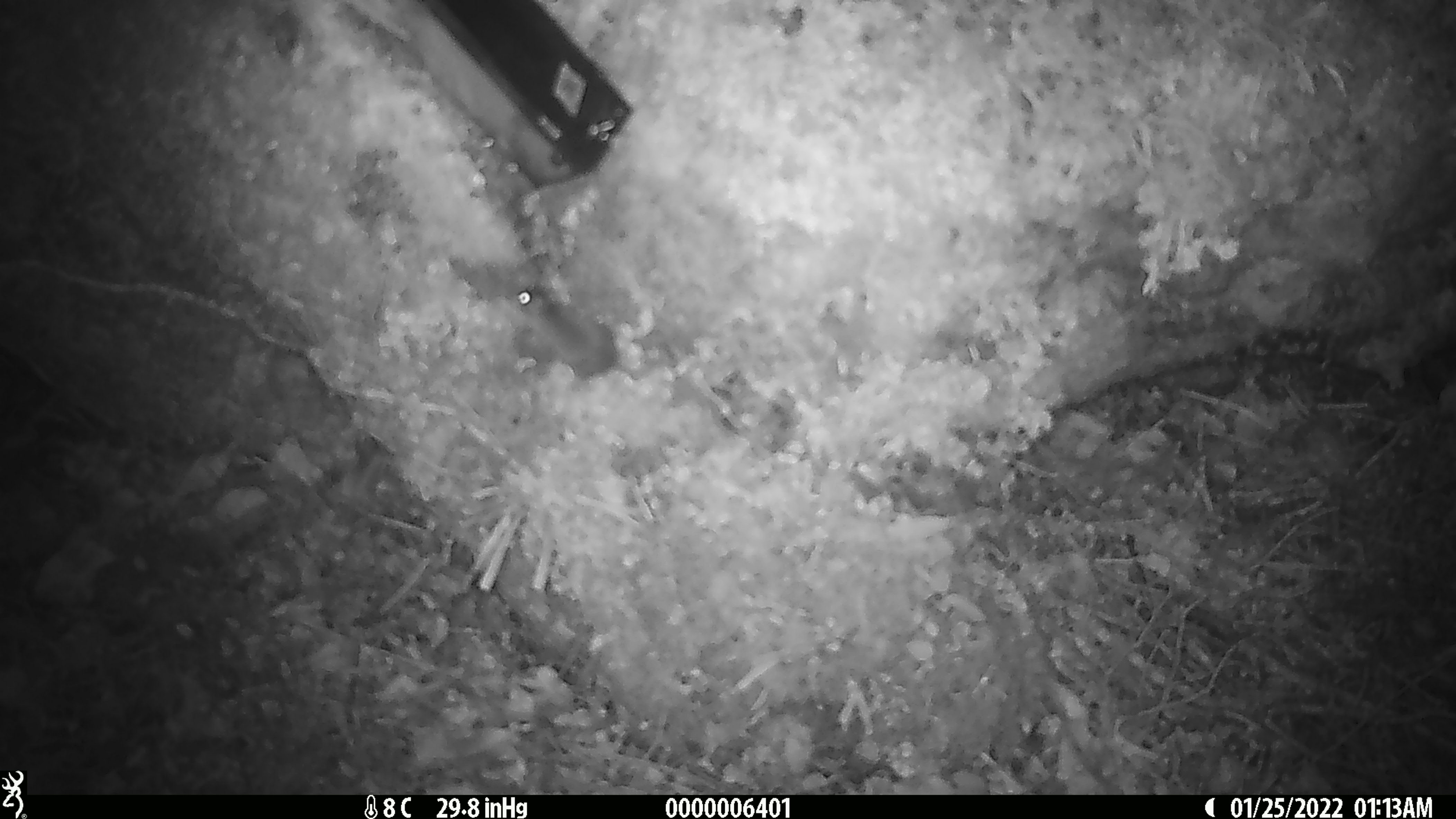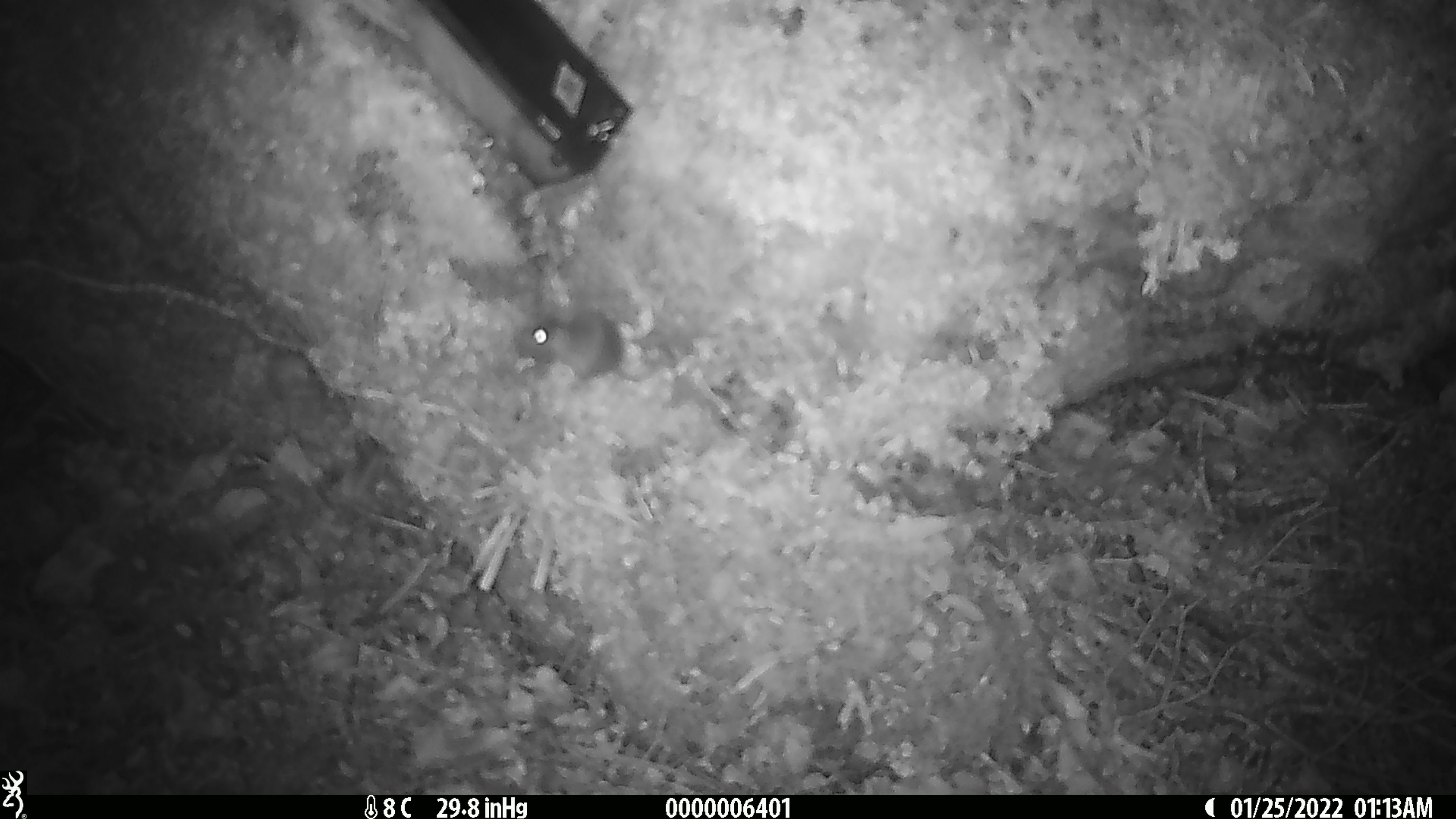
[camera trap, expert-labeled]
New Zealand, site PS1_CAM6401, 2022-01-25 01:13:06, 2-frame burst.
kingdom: Animalia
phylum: Chordata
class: Mammalia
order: Rodentia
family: Muridae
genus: Mus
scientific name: Mus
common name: mouse